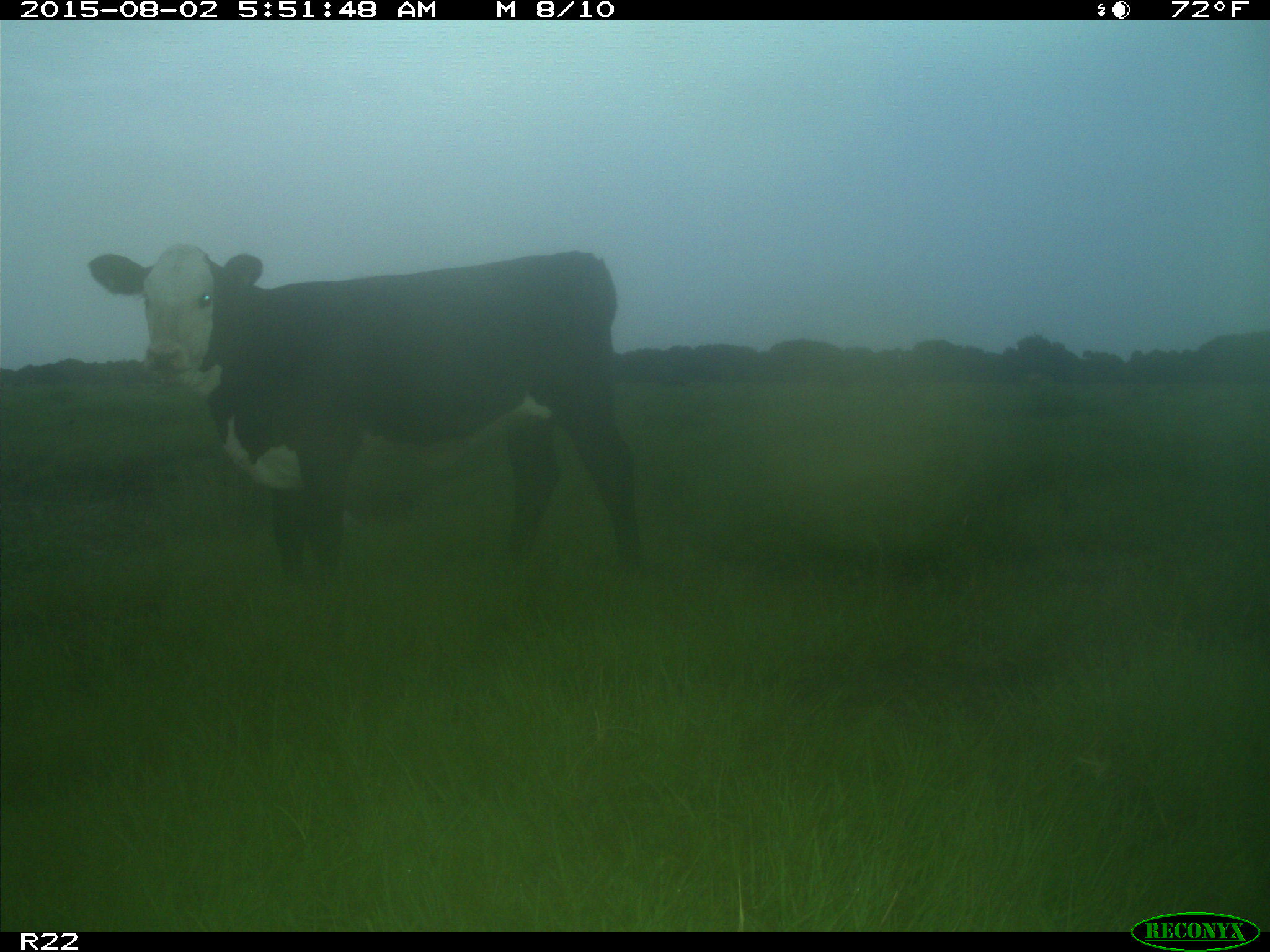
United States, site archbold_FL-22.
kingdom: Animalia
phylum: Chordata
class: Mammalia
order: Artiodactyla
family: Bovidae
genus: Bos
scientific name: Bos taurus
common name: domestic cow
Bos taurus (domestic cow).